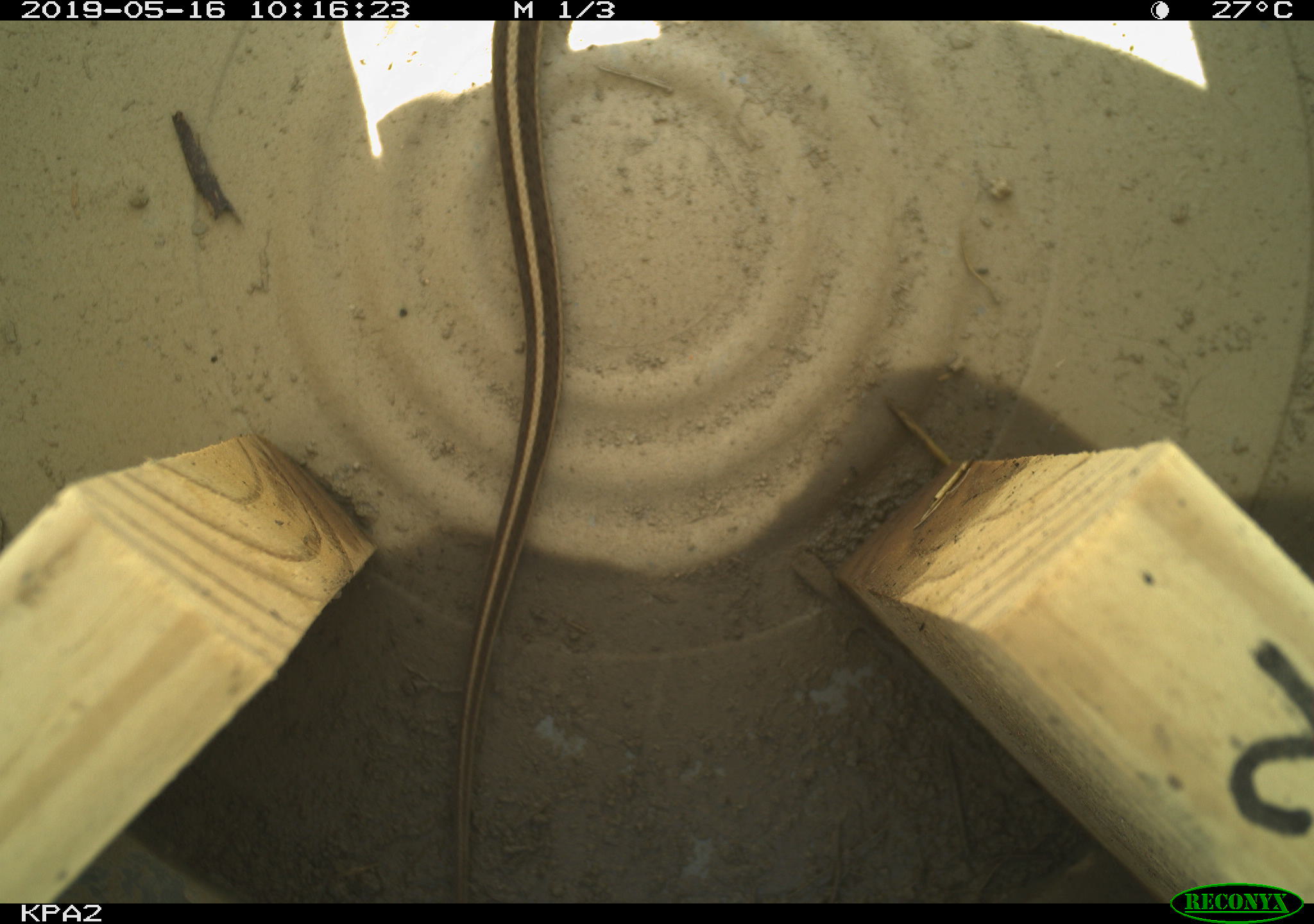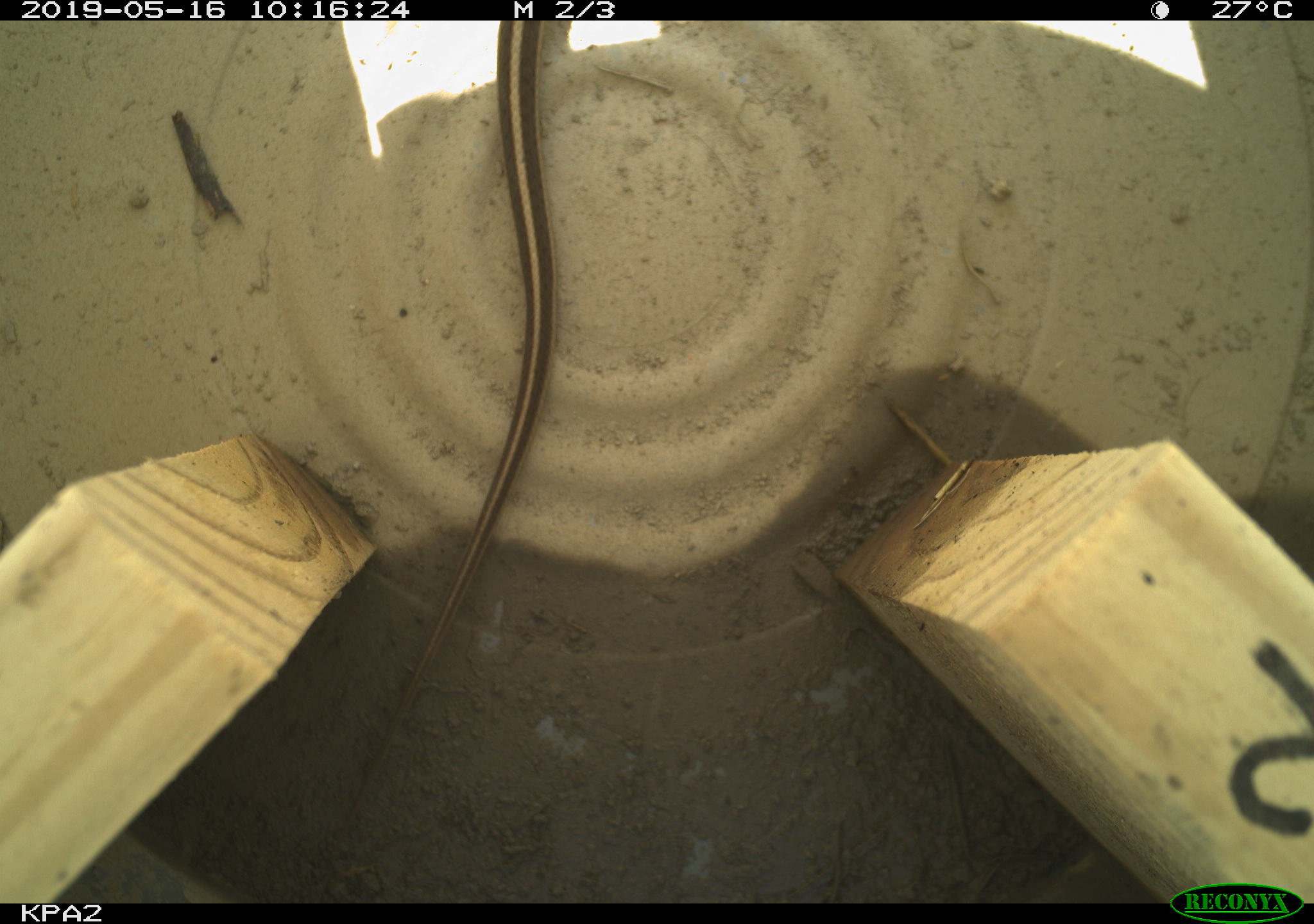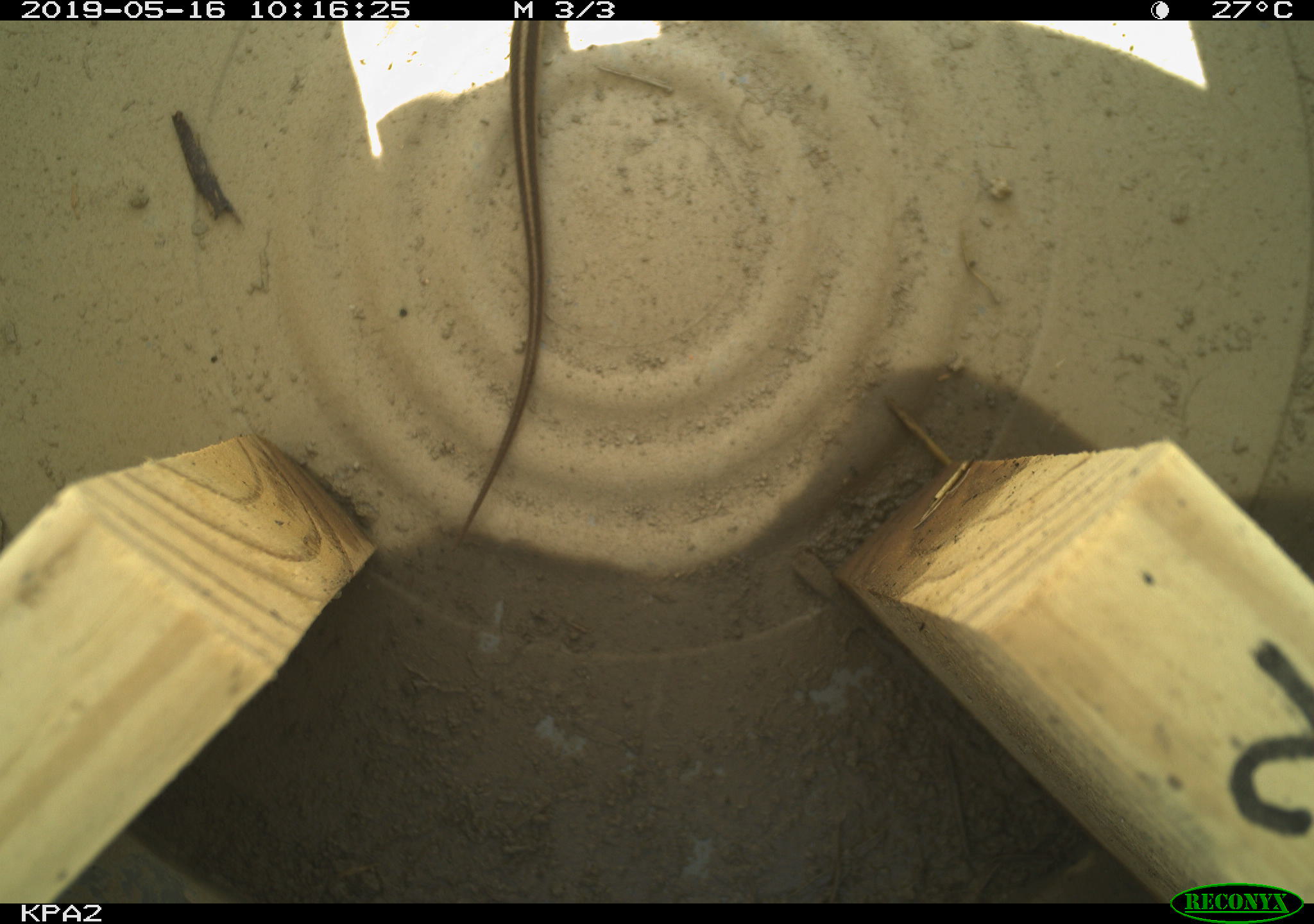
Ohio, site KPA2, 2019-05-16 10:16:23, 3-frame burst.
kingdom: Animalia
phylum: Chordata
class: Reptilia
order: Squamata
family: Colubridae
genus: Thamnophis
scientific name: Thamnophis sirtalis sirtalis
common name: eastern gartersnake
Eastern gartersnake (Thamnophis sirtalis sirtalis).